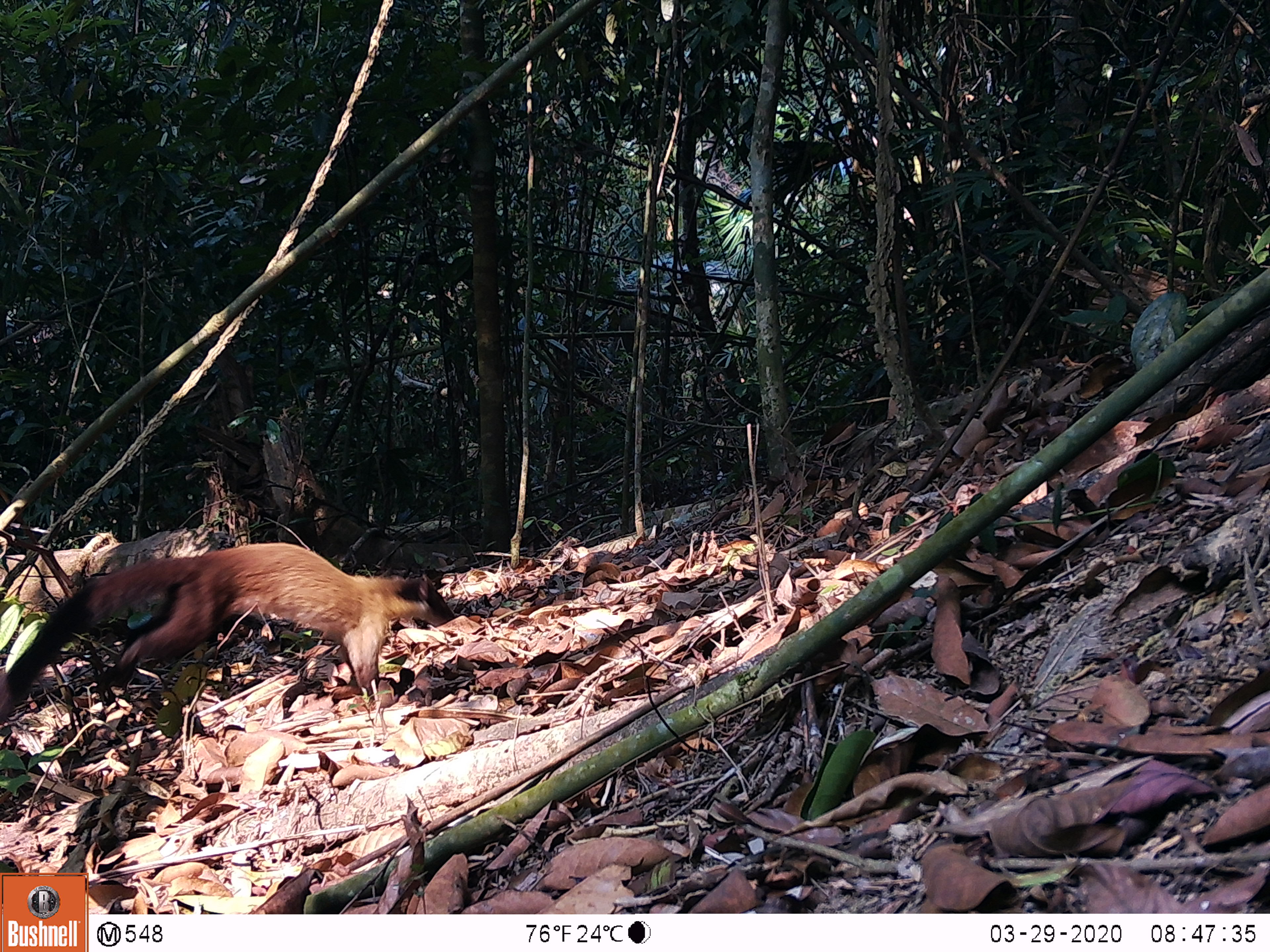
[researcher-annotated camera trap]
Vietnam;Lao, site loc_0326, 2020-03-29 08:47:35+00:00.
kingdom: Animalia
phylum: Chordata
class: Mammalia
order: Carnivora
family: Mustelidae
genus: Martes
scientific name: Martes flavigula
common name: yellow-throated marten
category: yellow throated marten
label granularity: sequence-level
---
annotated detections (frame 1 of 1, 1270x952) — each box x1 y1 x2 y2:
yellow throated marten: 0 540 455 723